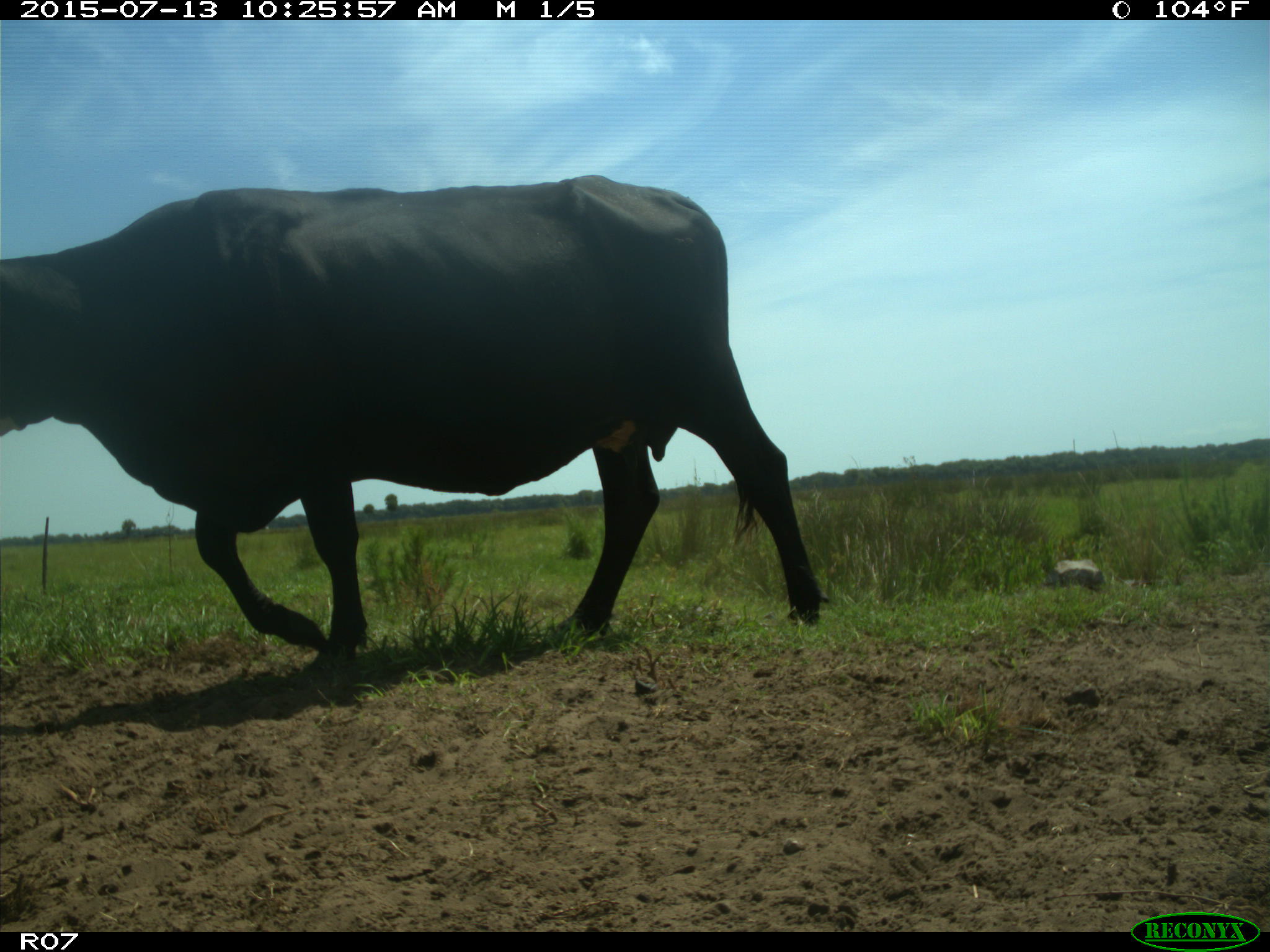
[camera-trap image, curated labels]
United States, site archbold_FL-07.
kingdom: Animalia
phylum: Chordata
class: Mammalia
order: Artiodactyla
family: Bovidae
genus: Bos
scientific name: Bos taurus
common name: domestic cow